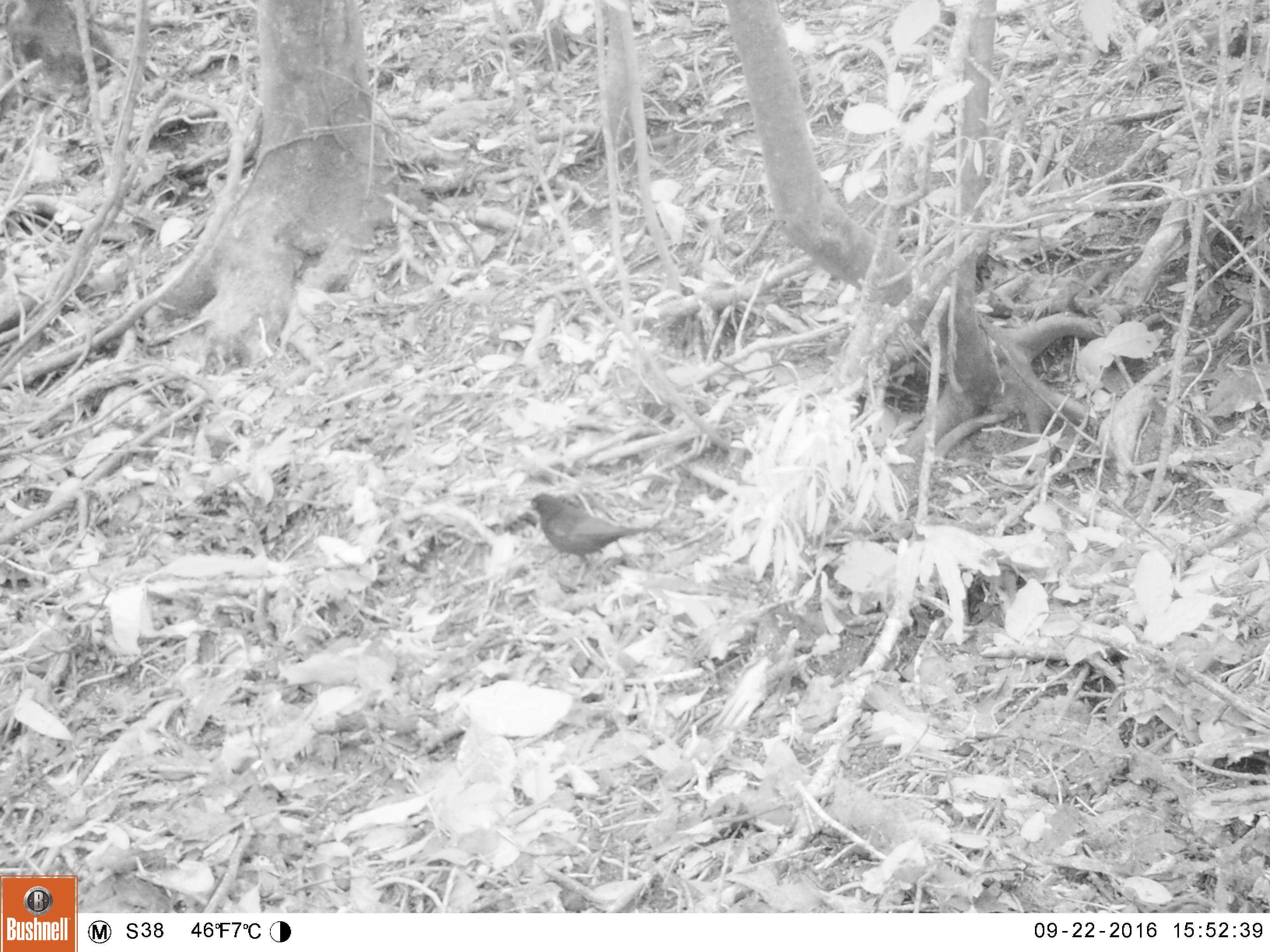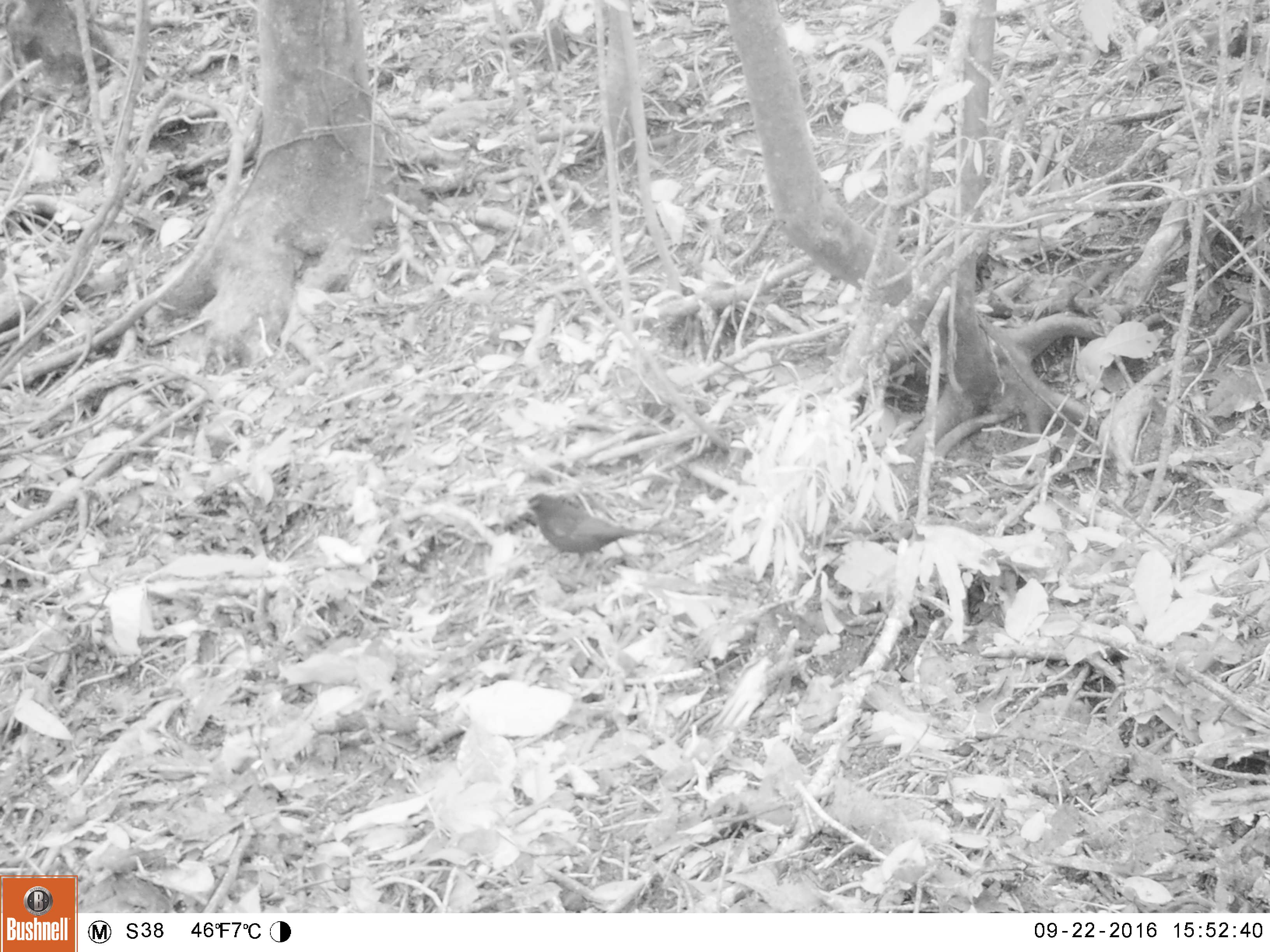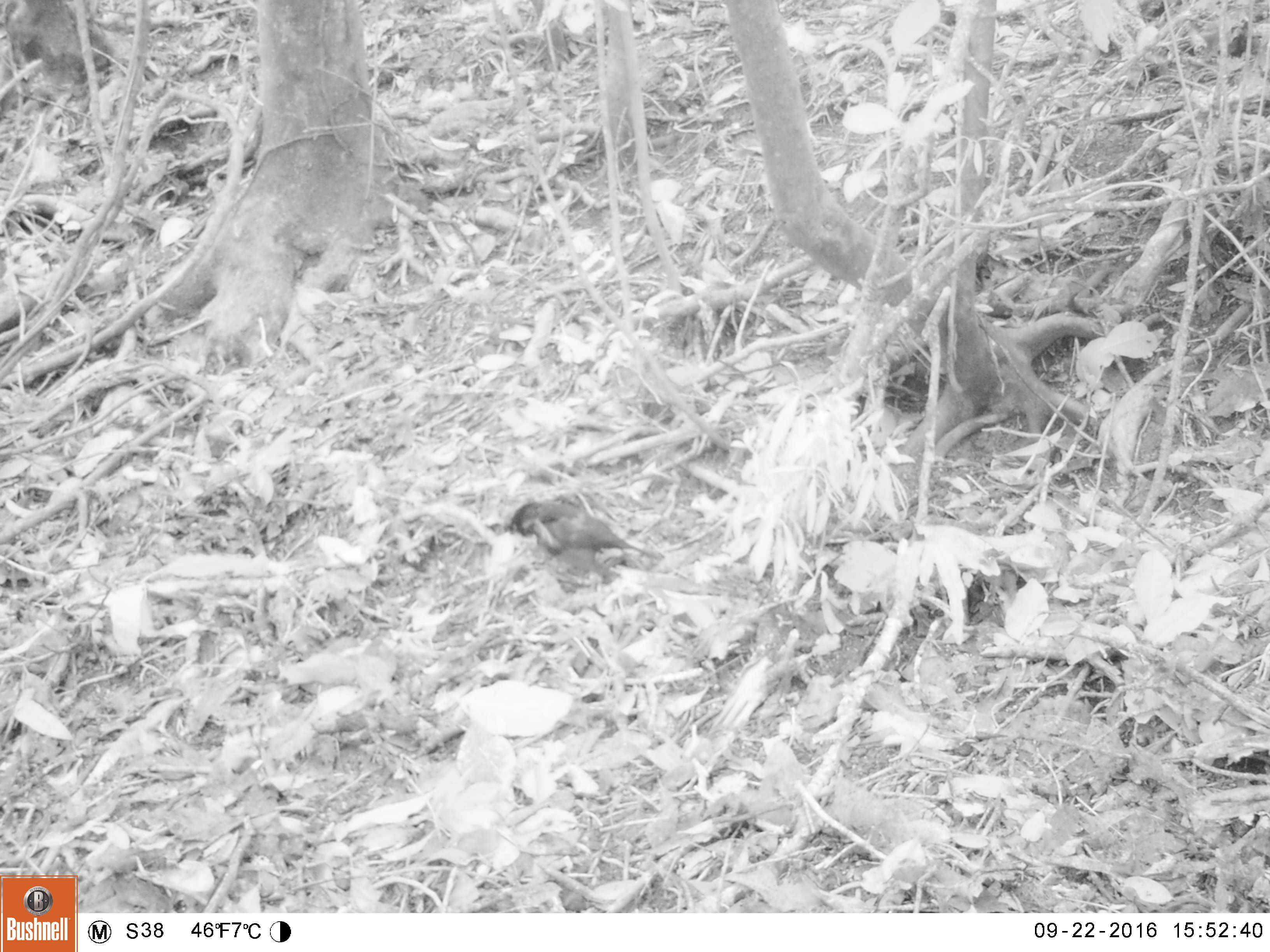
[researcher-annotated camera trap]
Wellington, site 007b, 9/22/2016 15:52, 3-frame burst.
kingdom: Animalia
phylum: Chordata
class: Aves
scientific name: Aves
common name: bird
Bird (Aves).